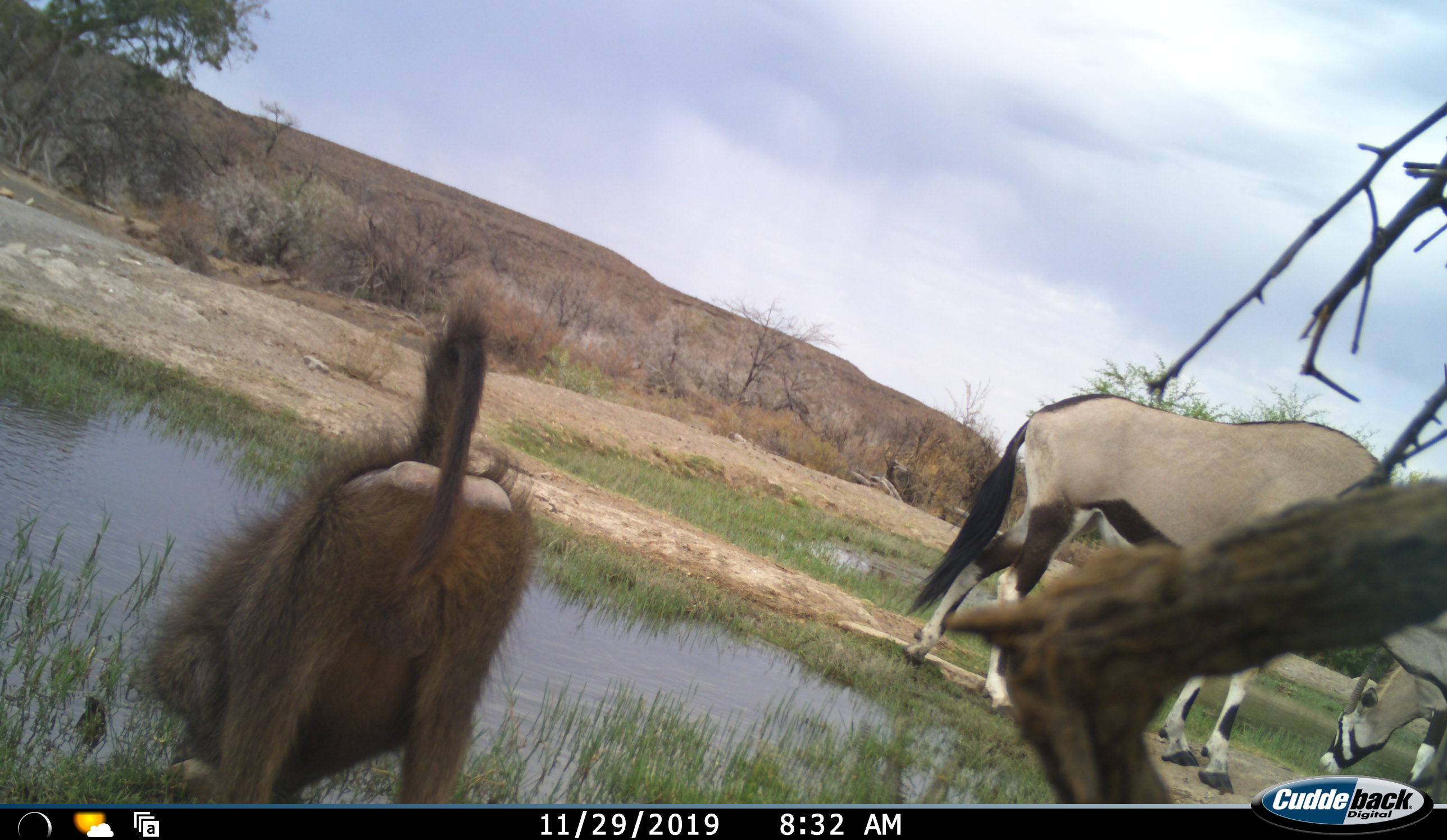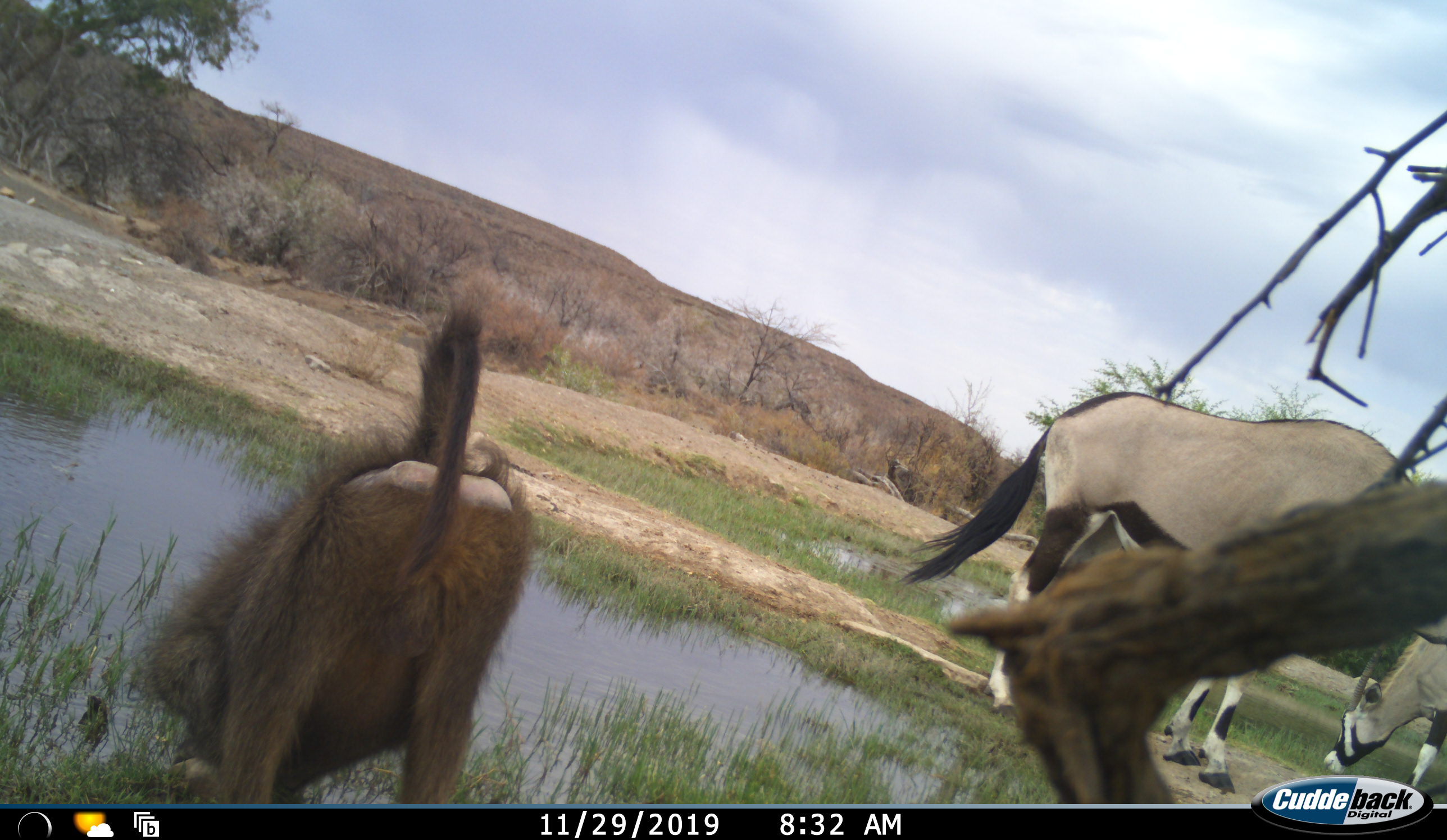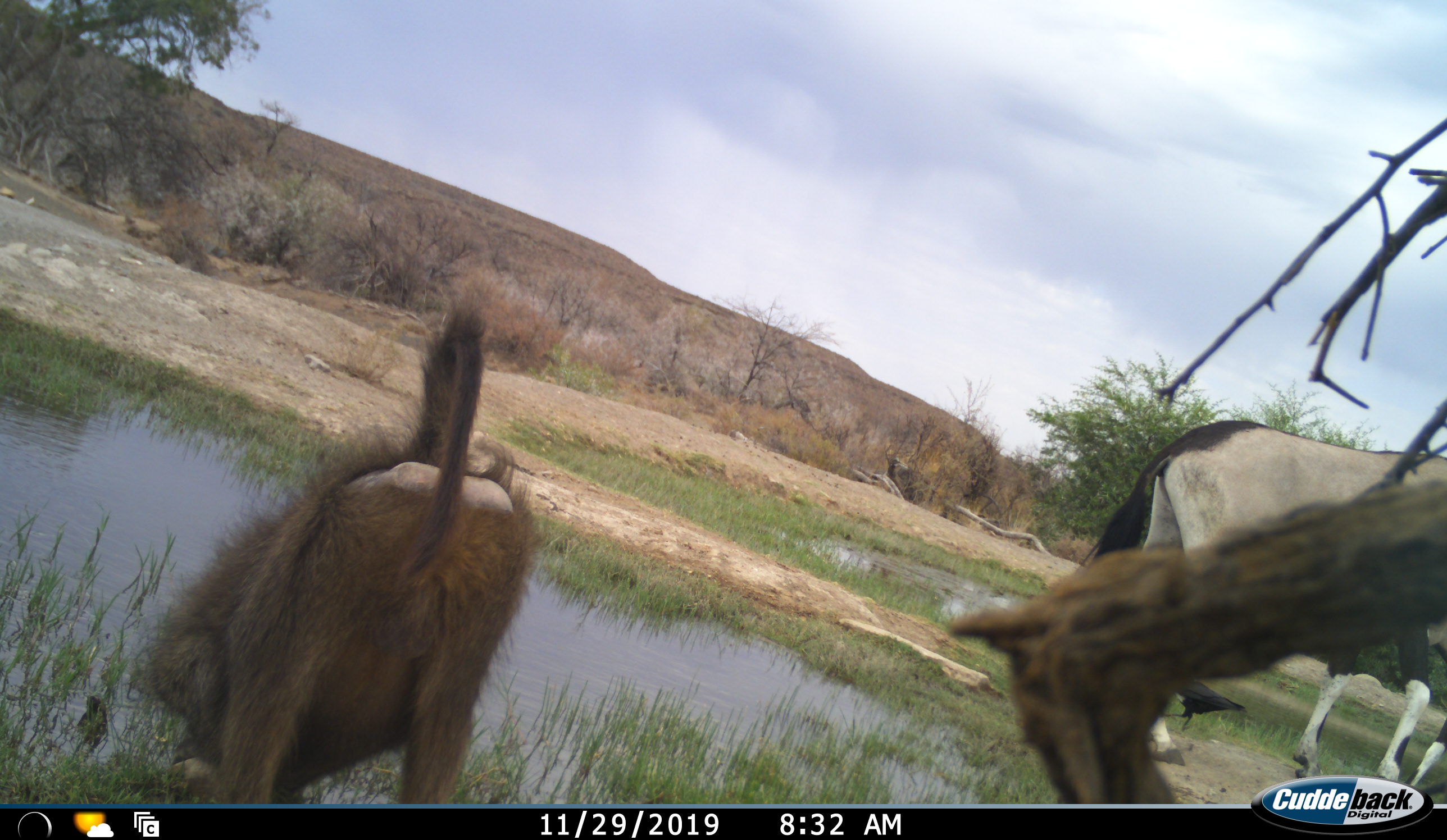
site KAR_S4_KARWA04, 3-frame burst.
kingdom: Animalia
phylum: Chordata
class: Mammalia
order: Primates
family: Cercopithecidae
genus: Papio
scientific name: Papio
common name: baboon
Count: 1.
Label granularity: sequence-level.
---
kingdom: Animalia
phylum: Chordata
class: Mammalia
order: Artiodactyla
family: Bovidae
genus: Oryx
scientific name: Oryx gazella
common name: gemsbok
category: oryx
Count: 2.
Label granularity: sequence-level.